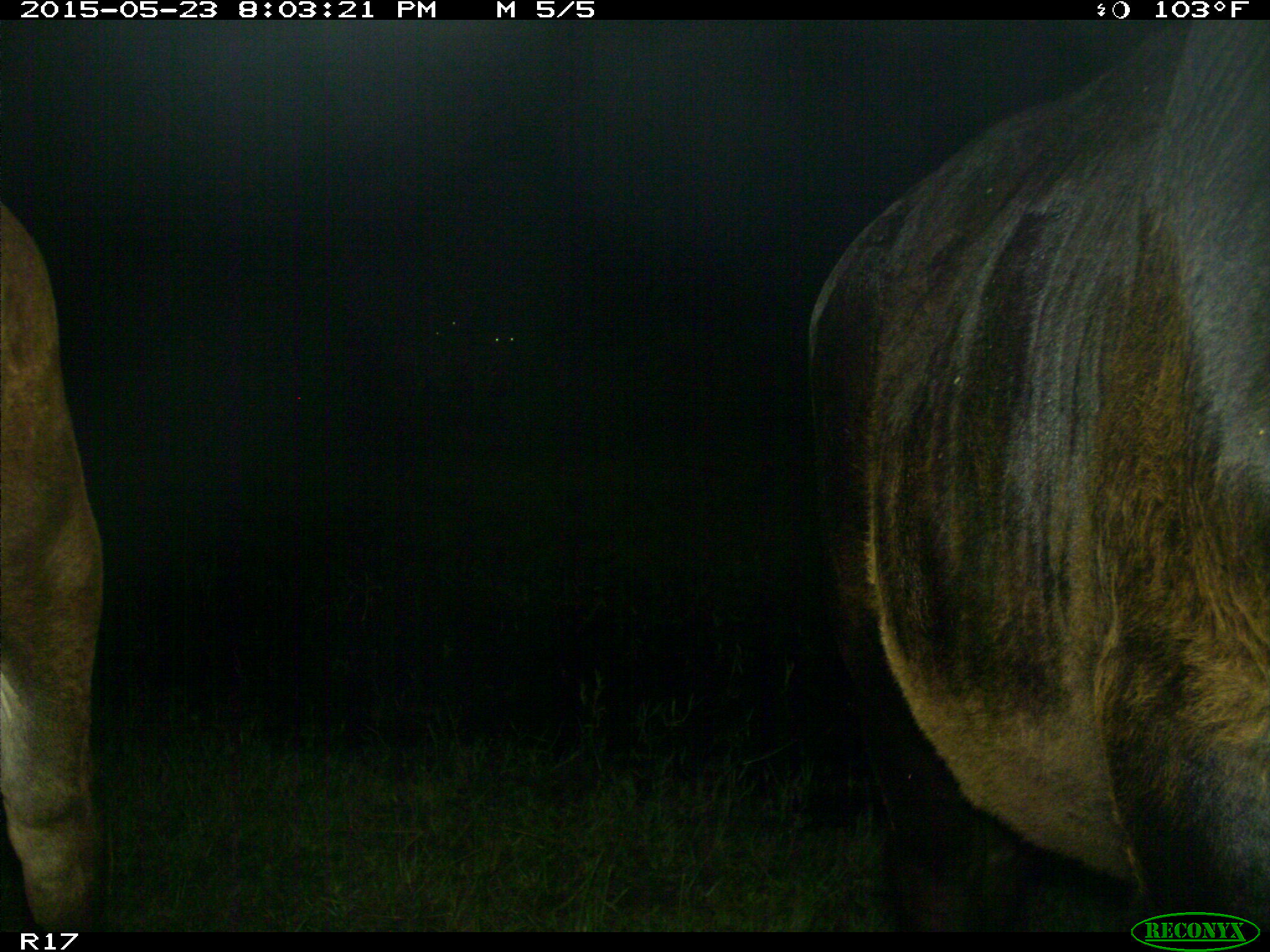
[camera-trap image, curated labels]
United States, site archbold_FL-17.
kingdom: Animalia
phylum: Chordata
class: Mammalia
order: Artiodactyla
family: Bovidae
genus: Bos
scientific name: Bos taurus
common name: domestic cow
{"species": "Bos taurus (domestic cow)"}